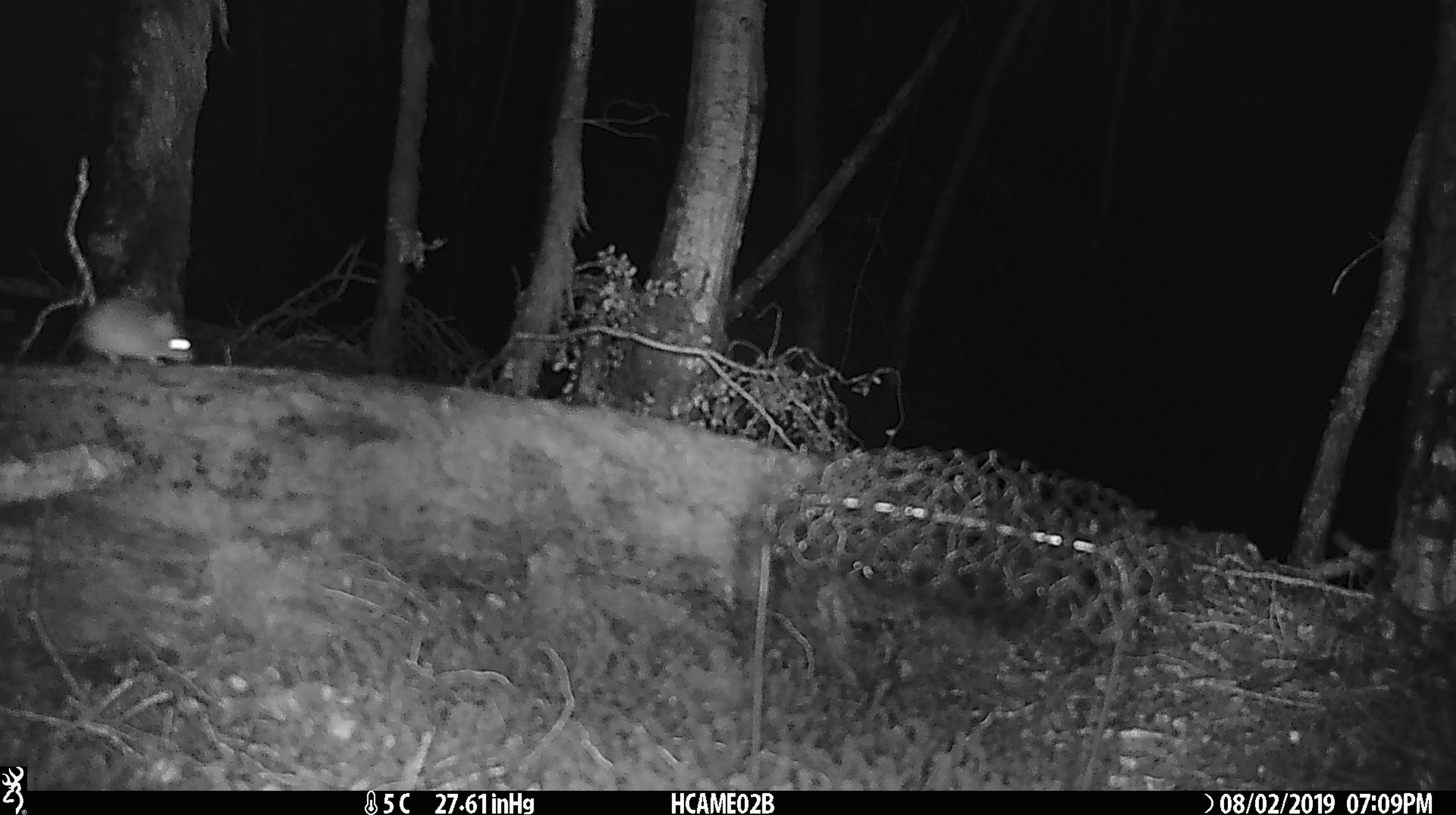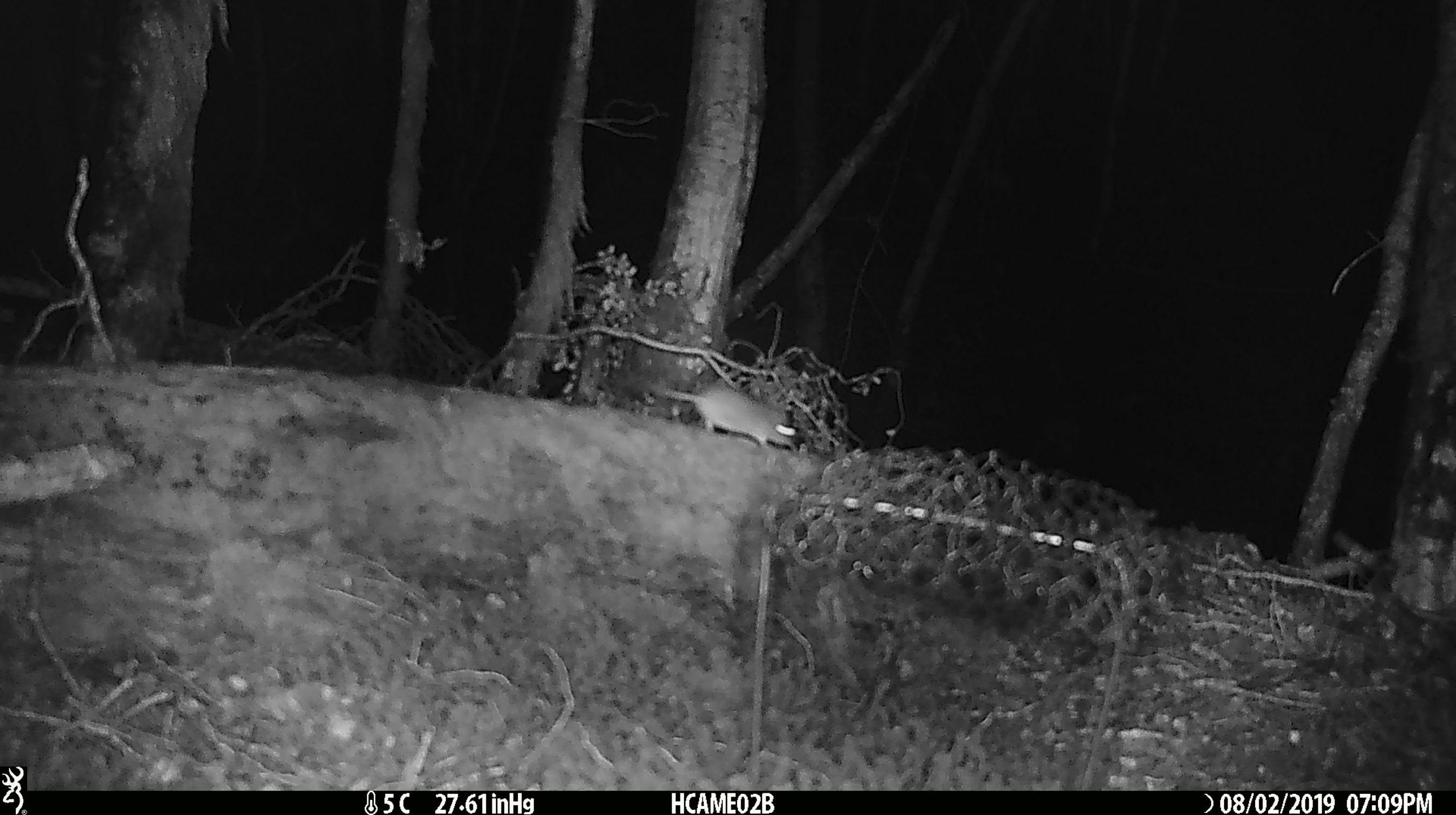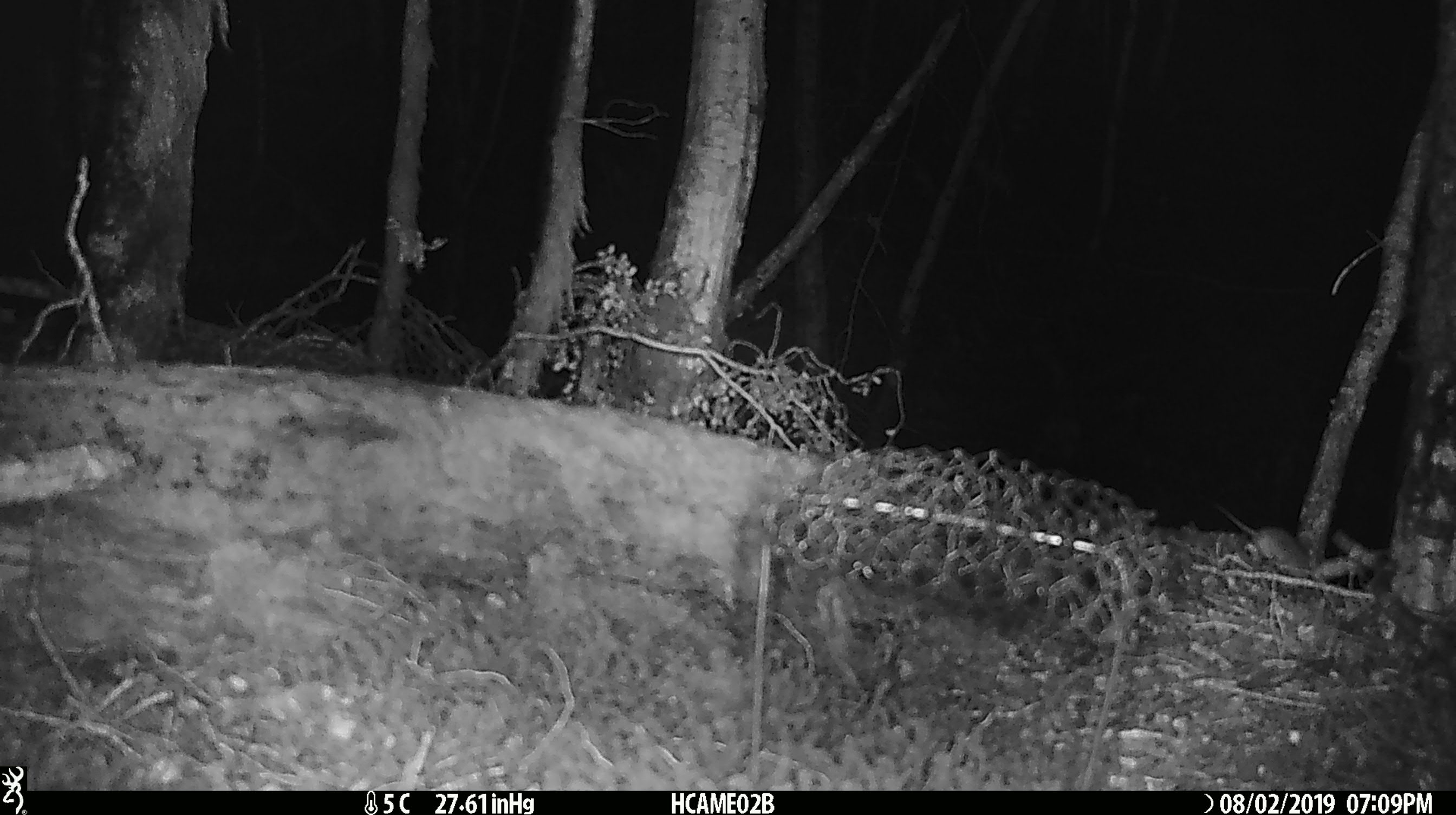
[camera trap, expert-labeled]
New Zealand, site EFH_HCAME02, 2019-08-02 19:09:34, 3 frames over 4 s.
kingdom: Animalia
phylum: Chordata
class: Mammalia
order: Rodentia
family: Muridae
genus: Mus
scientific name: Mus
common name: mouse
Mouse (Mus).